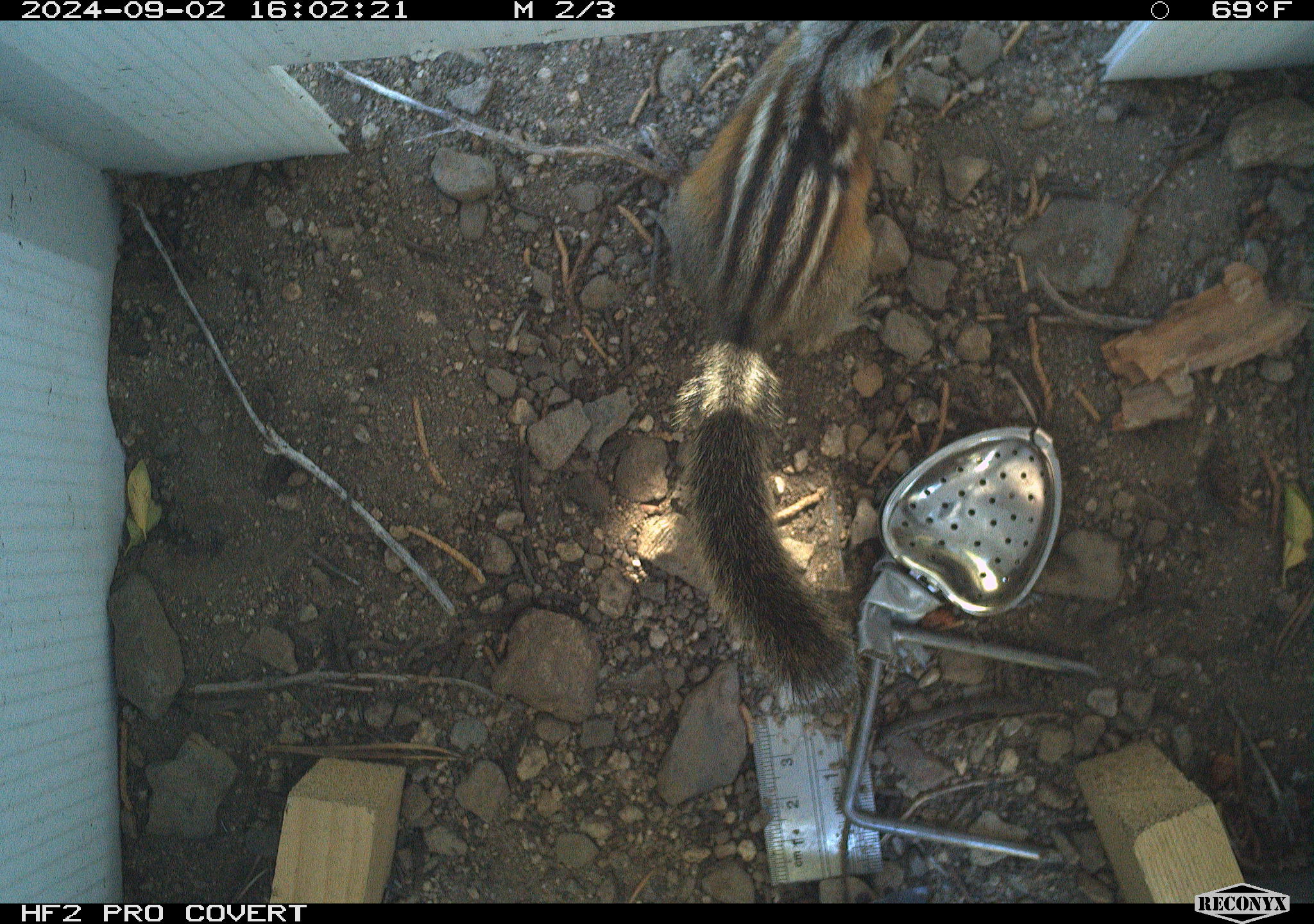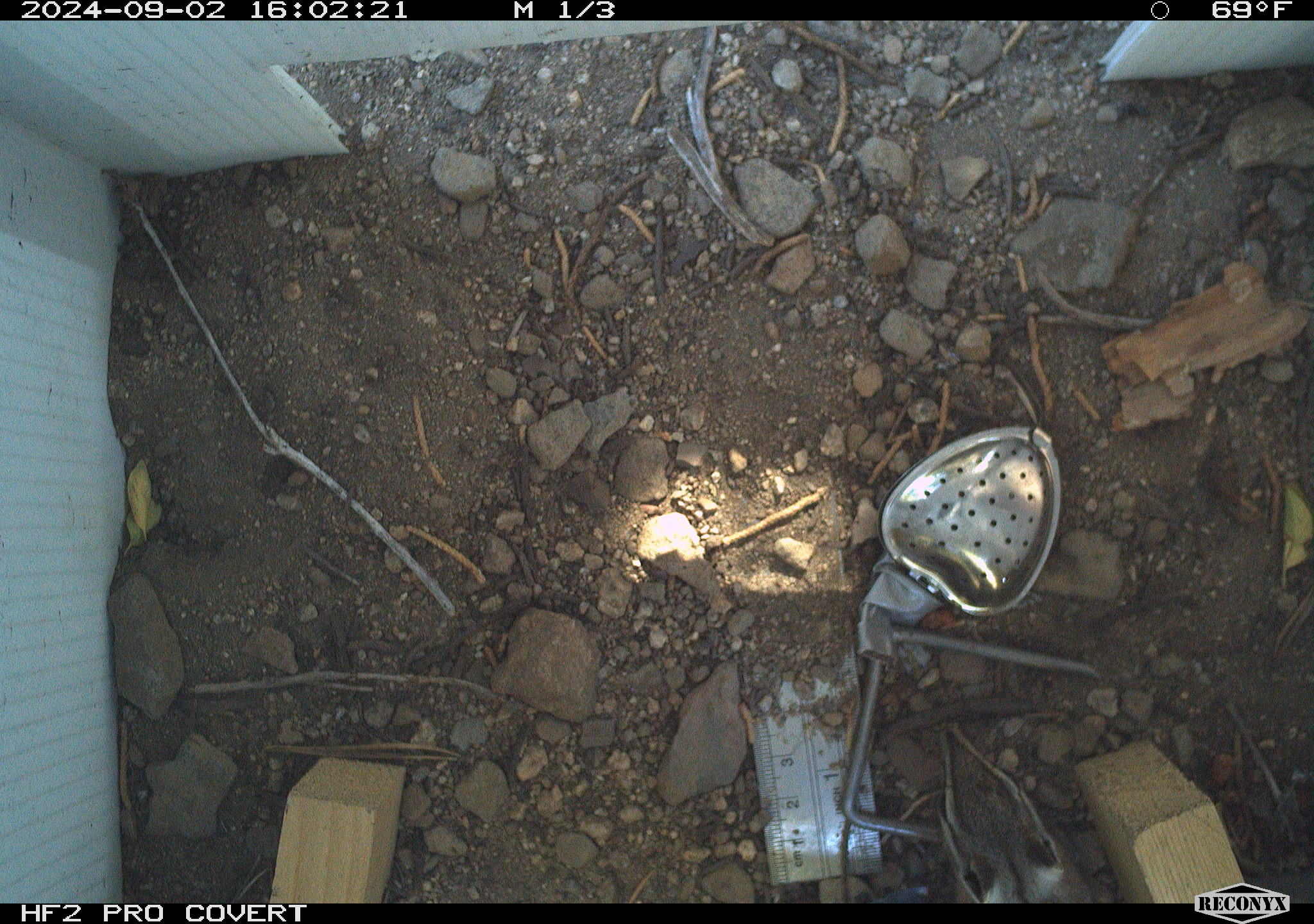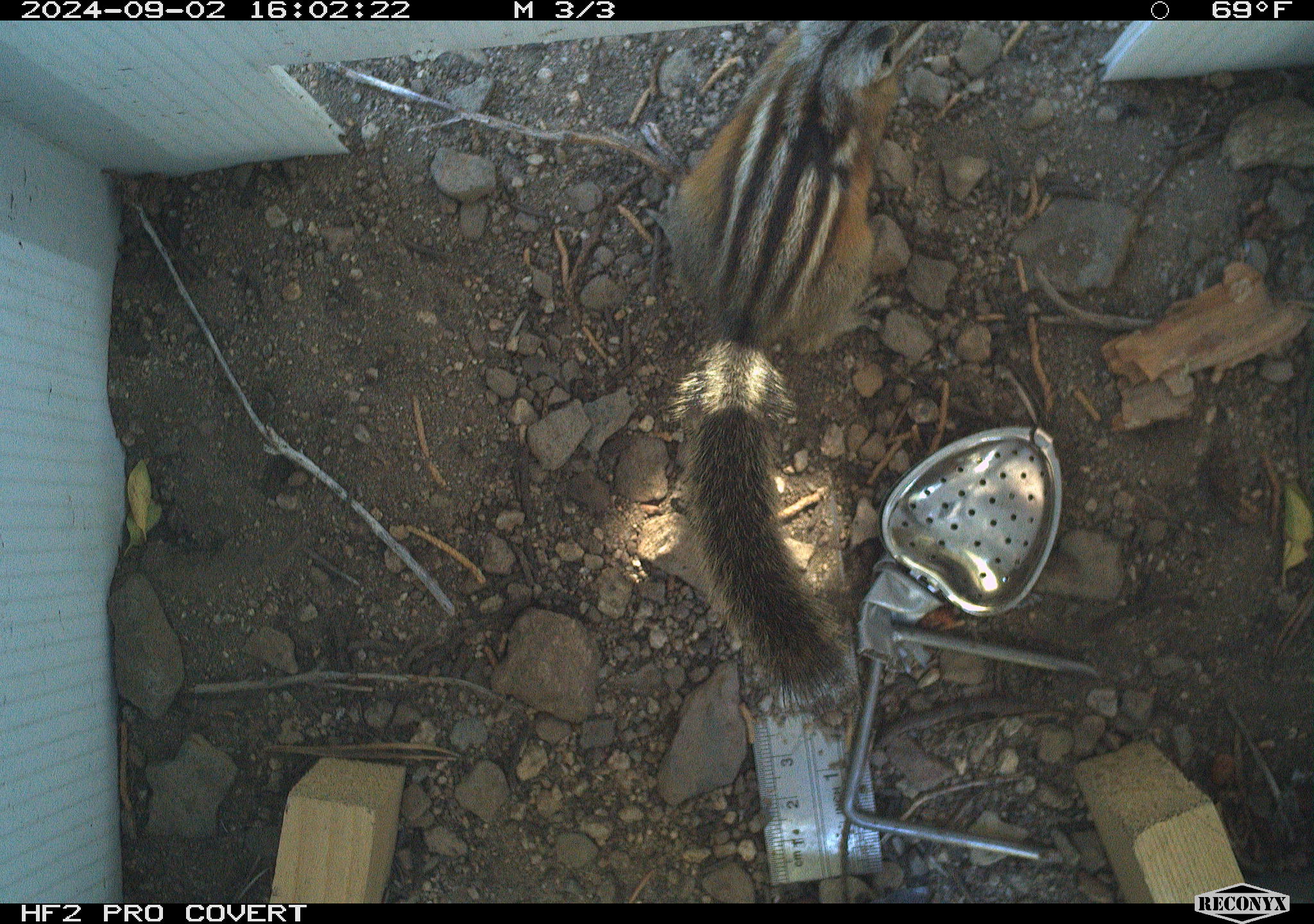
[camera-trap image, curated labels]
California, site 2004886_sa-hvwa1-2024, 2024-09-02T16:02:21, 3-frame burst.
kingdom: Animalia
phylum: Chordata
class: Mammalia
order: Rodentia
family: Sciuridae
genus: Neotamias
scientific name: Neotamias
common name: western chipmunks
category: neotamias species